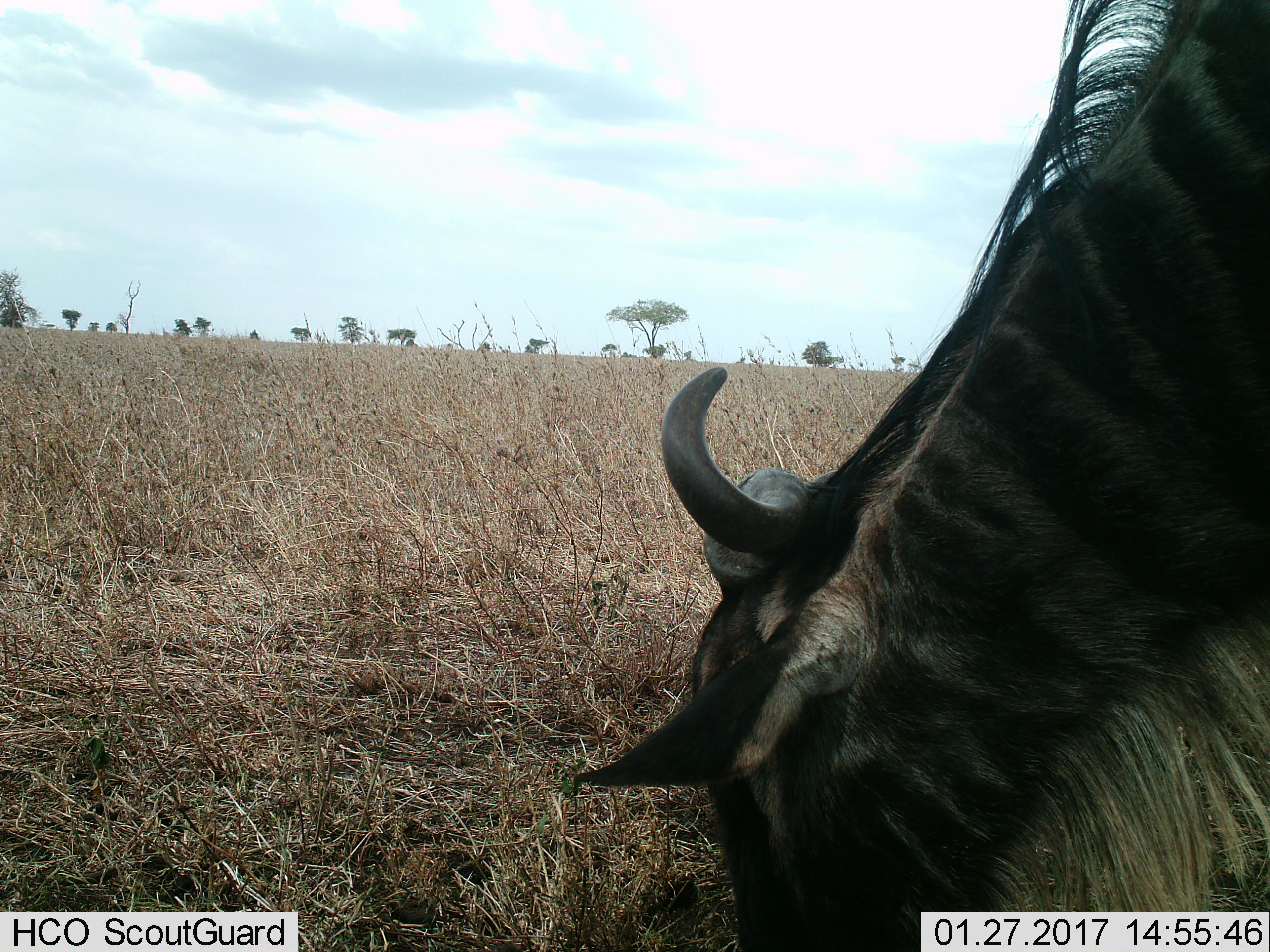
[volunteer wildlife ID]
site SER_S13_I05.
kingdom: Animalia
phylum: Chordata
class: Mammalia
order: Artiodactyla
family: Bovidae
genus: Connochaetes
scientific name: Connochaetes taurinus taurinus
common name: blue wildebeest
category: wildebeestblue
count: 1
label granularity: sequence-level